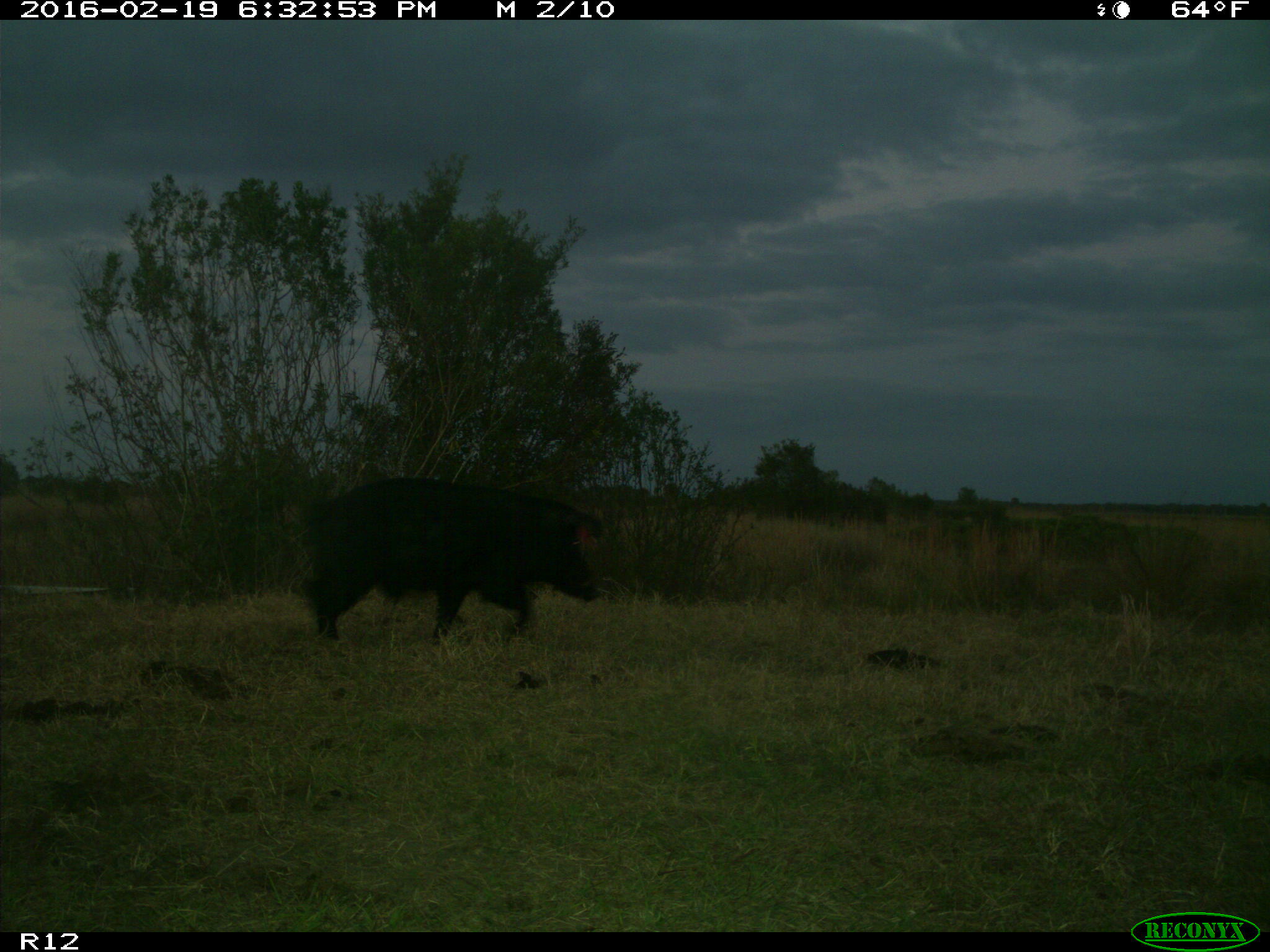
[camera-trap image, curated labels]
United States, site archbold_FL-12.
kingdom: Animalia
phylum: Chordata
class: Mammalia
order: Artiodactyla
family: Suidae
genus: Sus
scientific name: Sus scrofa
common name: wild boar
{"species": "Sus scrofa (wild boar)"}